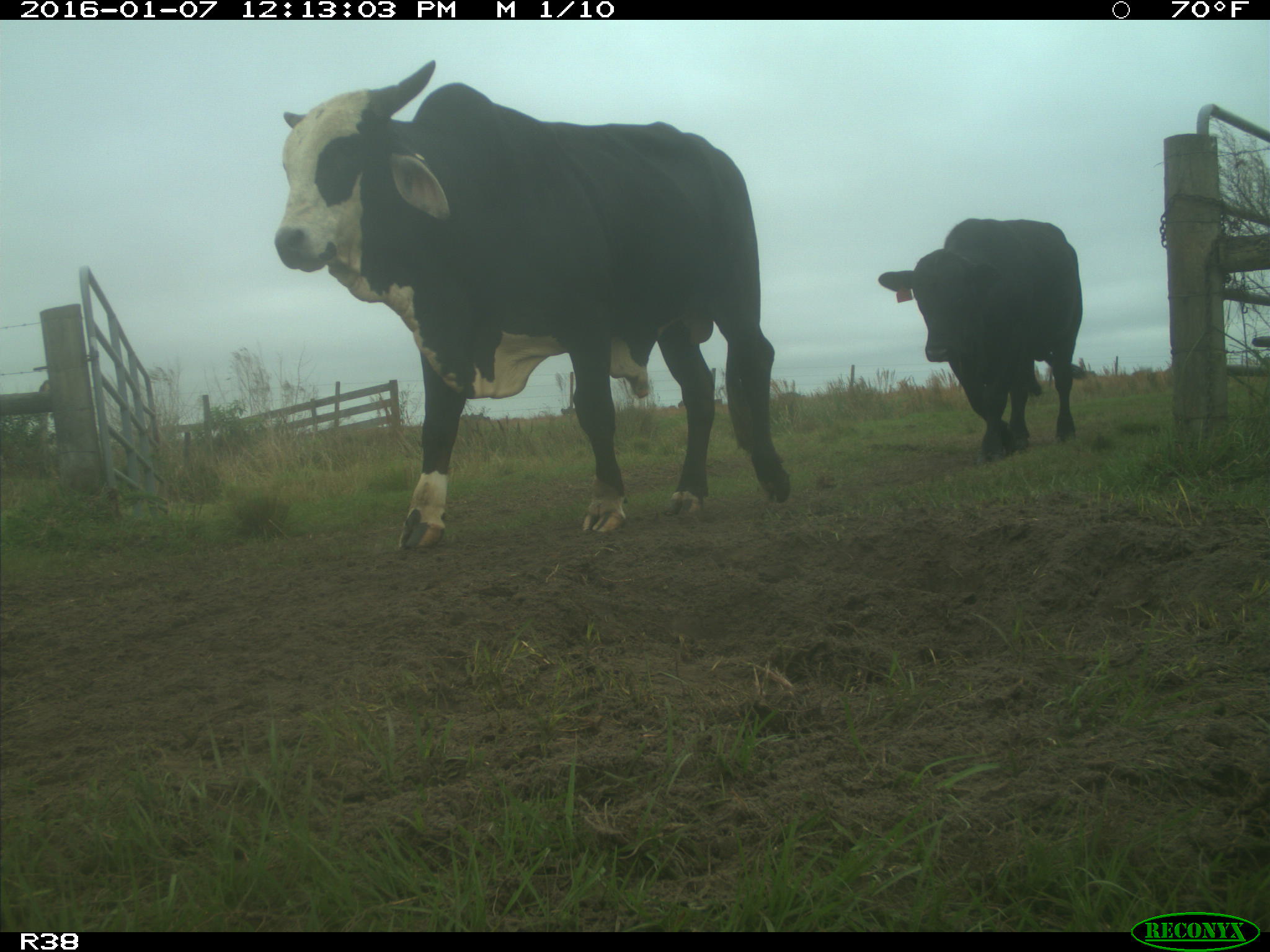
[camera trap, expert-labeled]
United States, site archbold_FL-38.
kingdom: Animalia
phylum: Chordata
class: Mammalia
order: Artiodactyla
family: Bovidae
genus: Bos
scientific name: Bos taurus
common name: domestic cow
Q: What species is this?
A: Bos taurus (domestic cow).